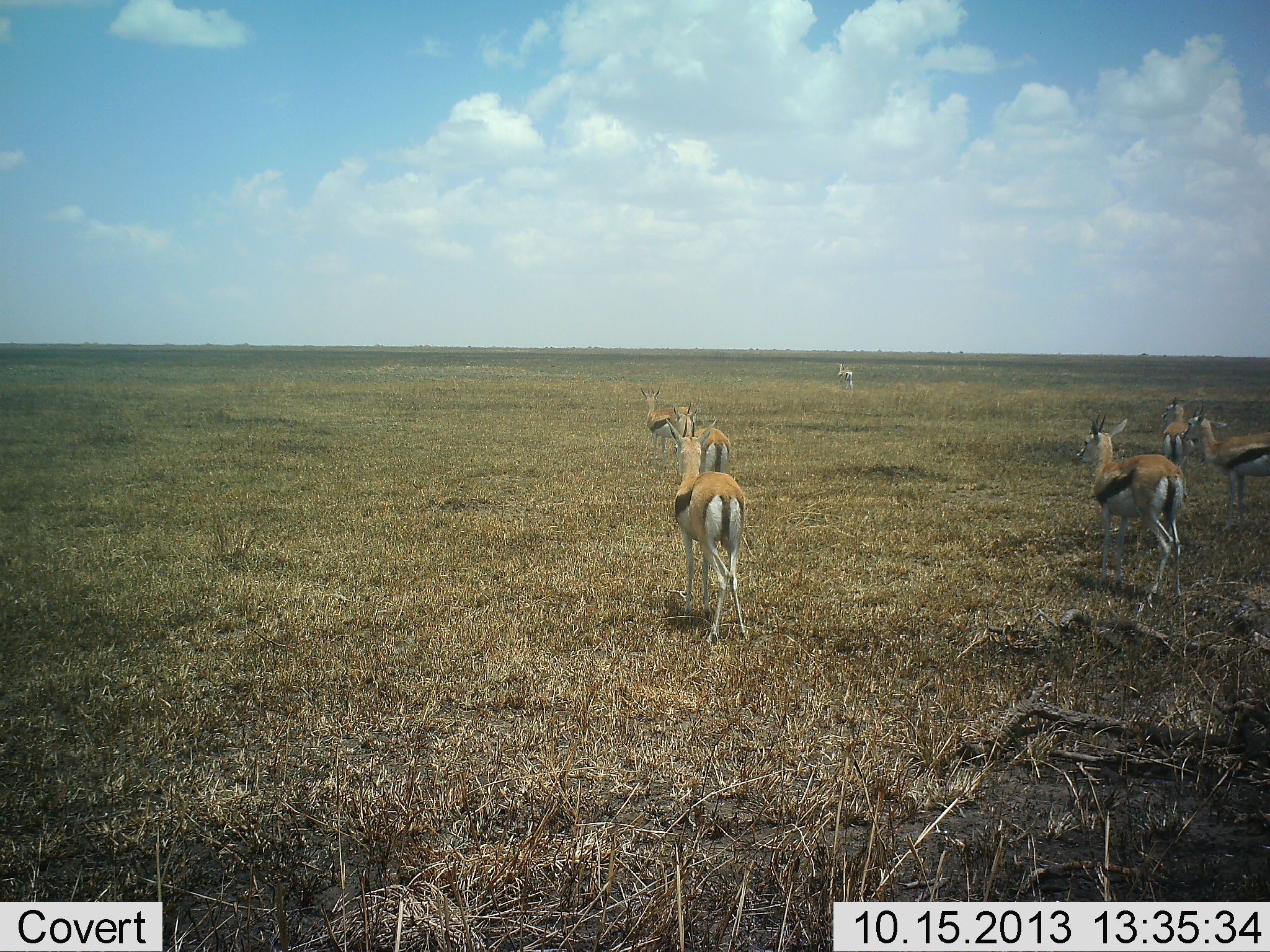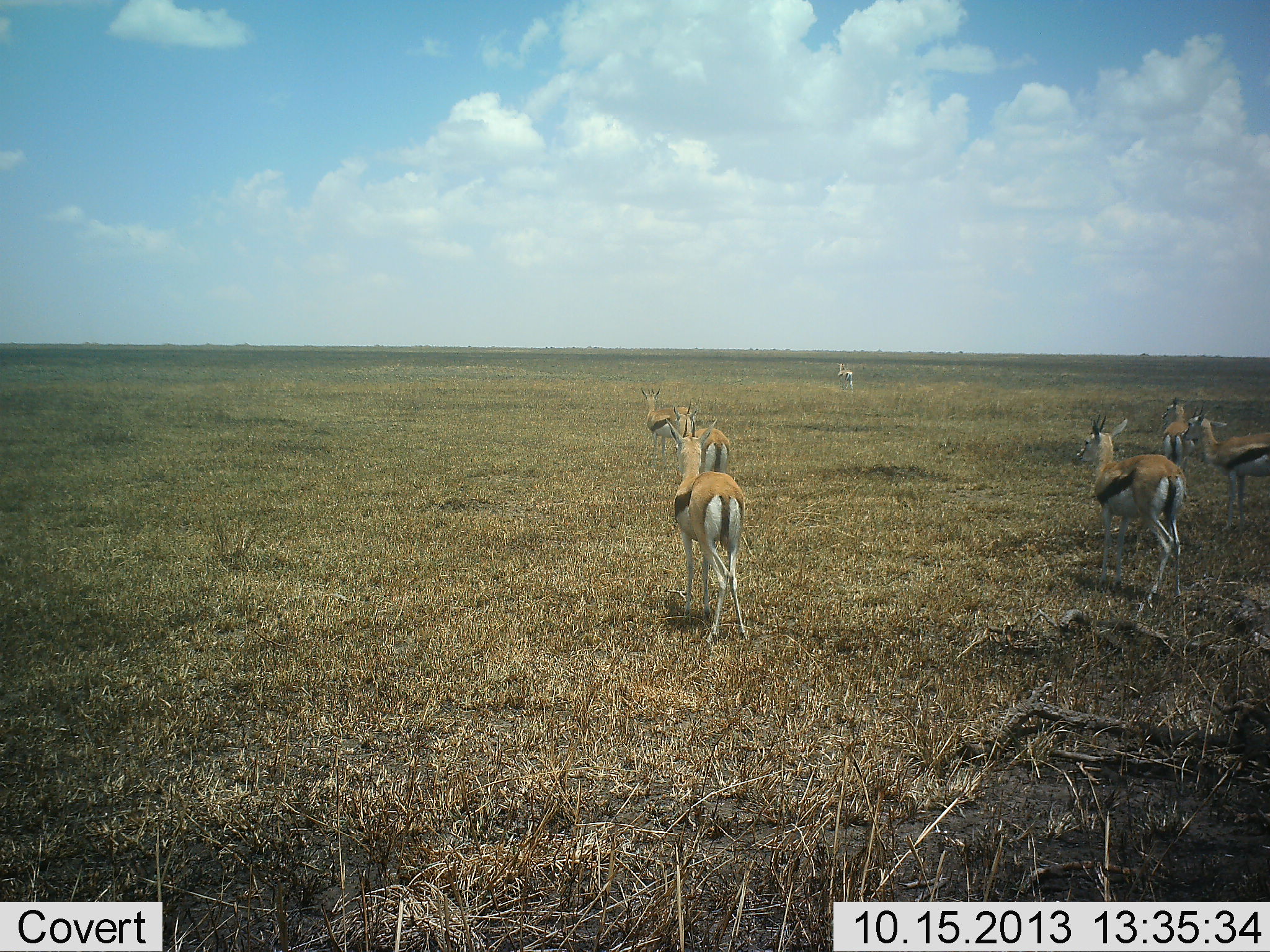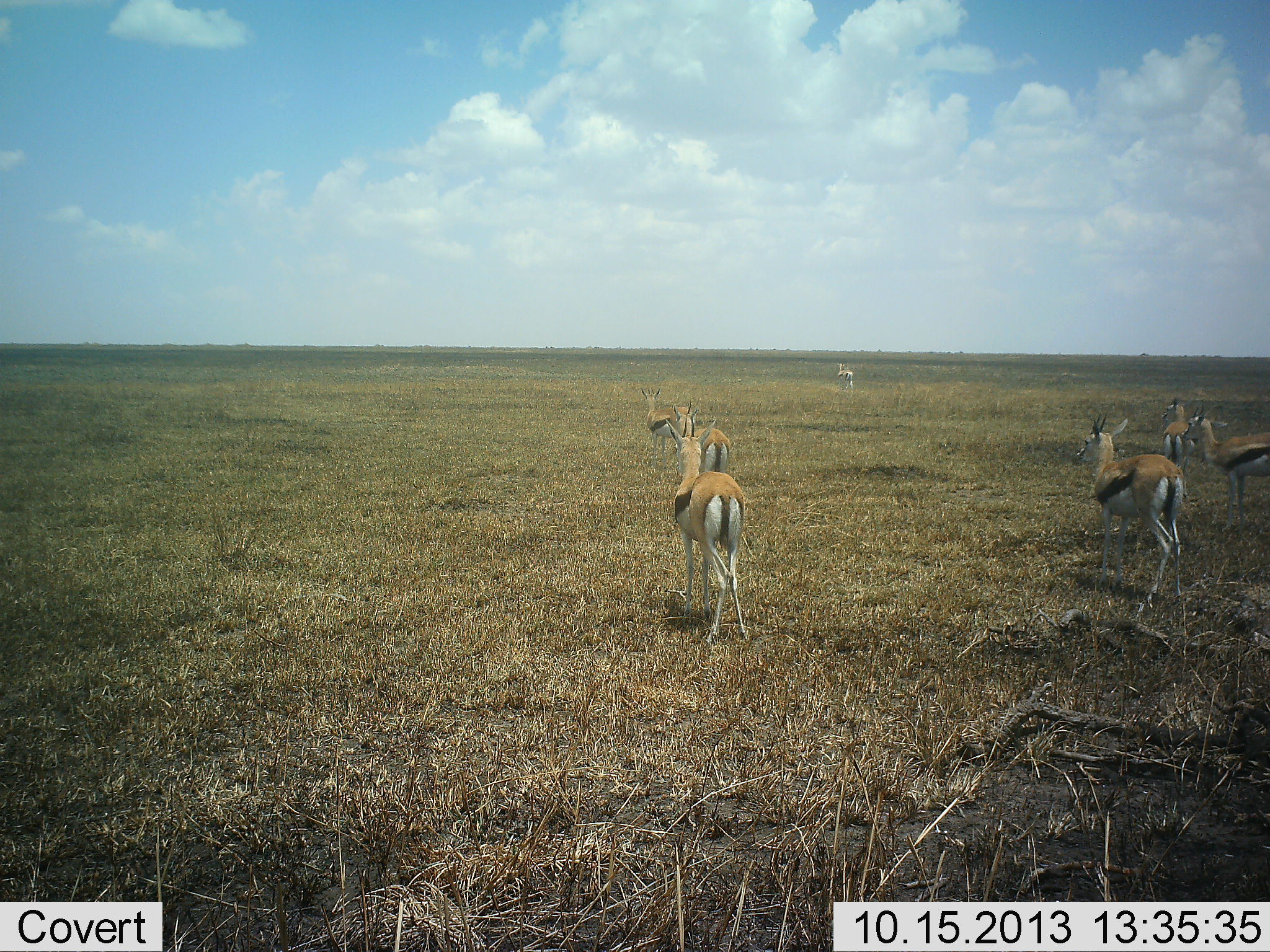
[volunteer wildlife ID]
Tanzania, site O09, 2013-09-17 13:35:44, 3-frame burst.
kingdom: Animalia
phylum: Chordata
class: Mammalia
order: Artiodactyla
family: Bovidae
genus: Eudorcas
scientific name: Eudorcas thomsonii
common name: thomson's gazelle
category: gazellethomsons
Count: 7.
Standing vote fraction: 80%.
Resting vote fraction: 0%.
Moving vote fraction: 20%.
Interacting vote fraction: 0%.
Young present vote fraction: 10%.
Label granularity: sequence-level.